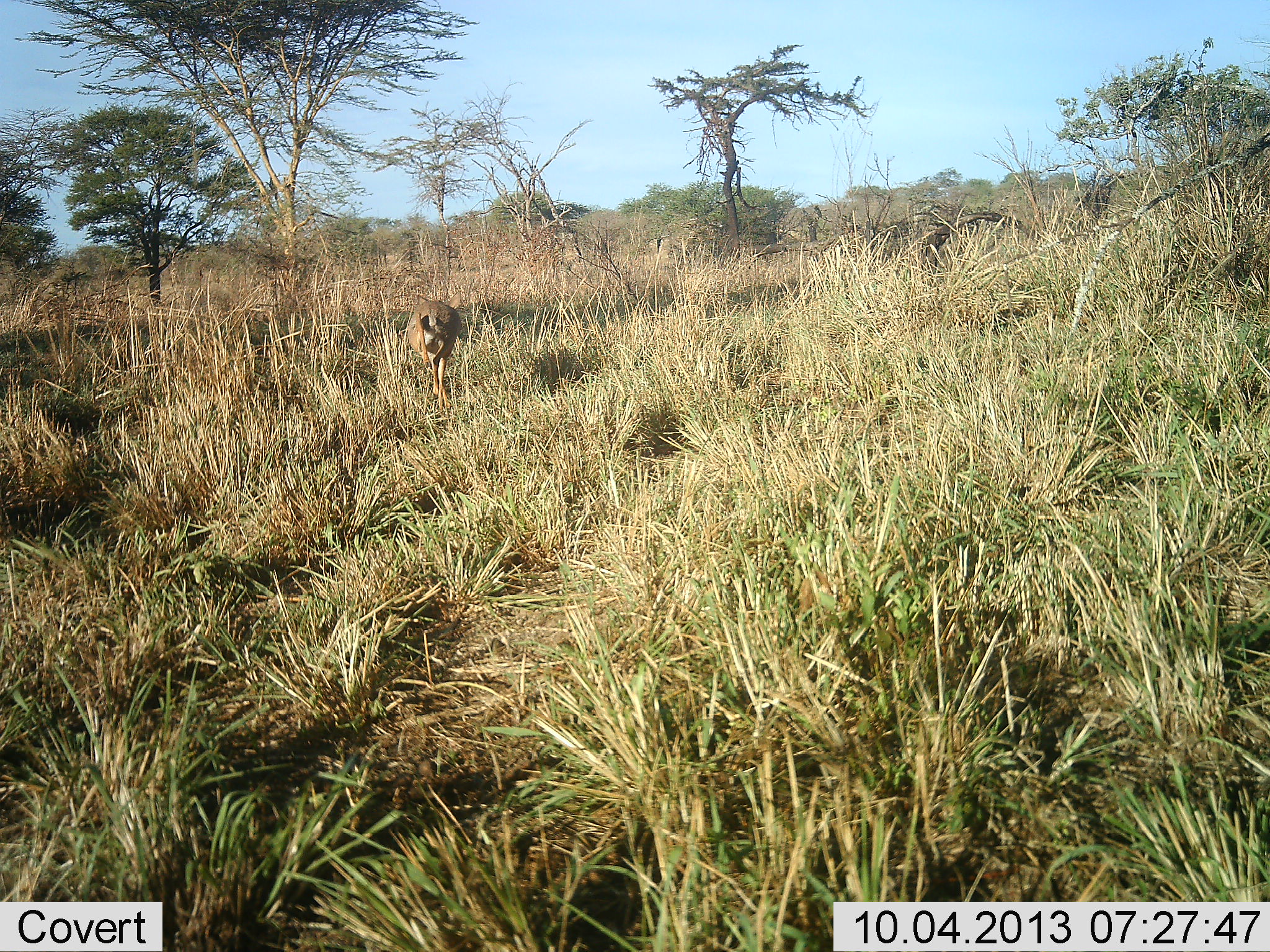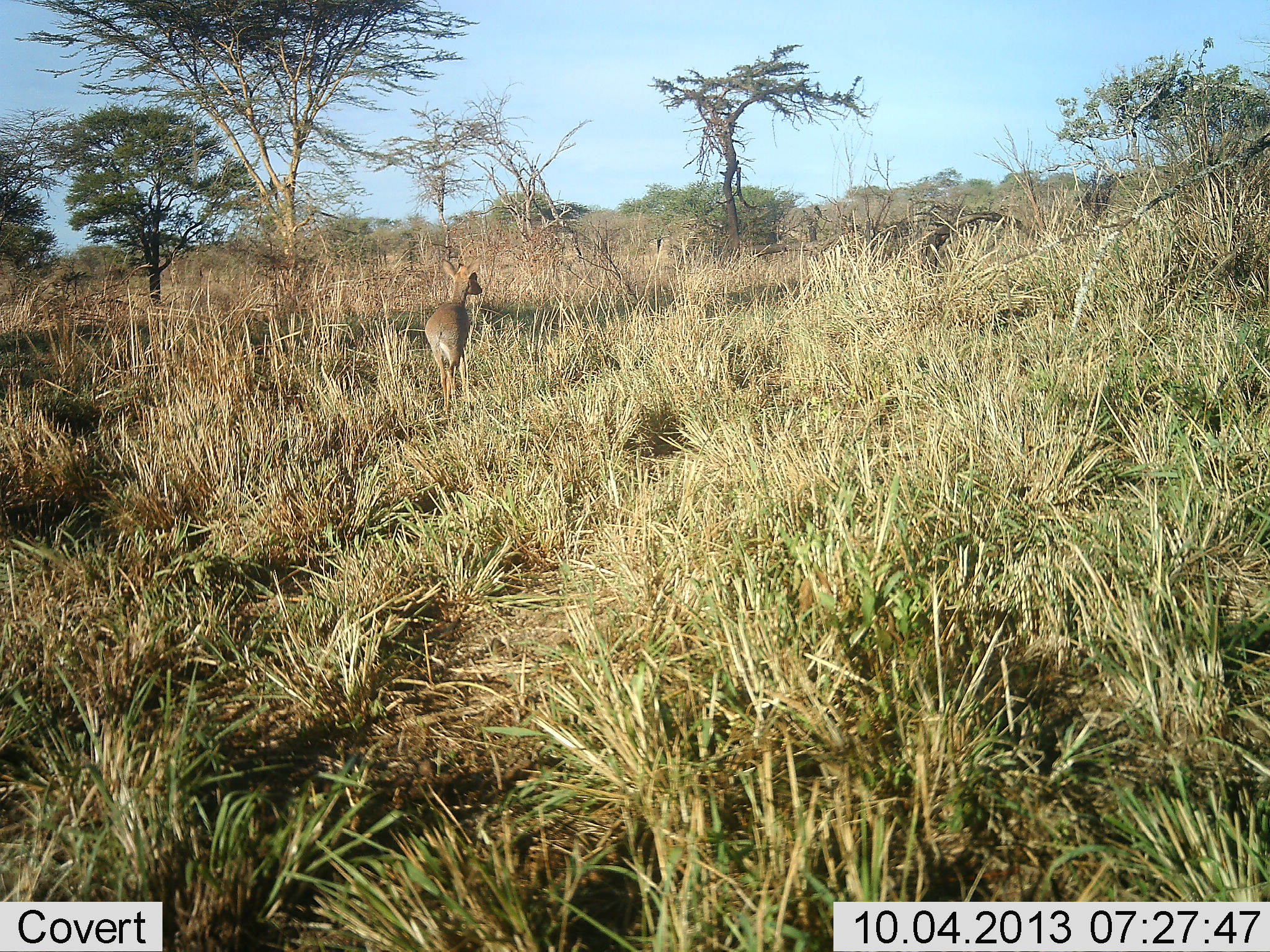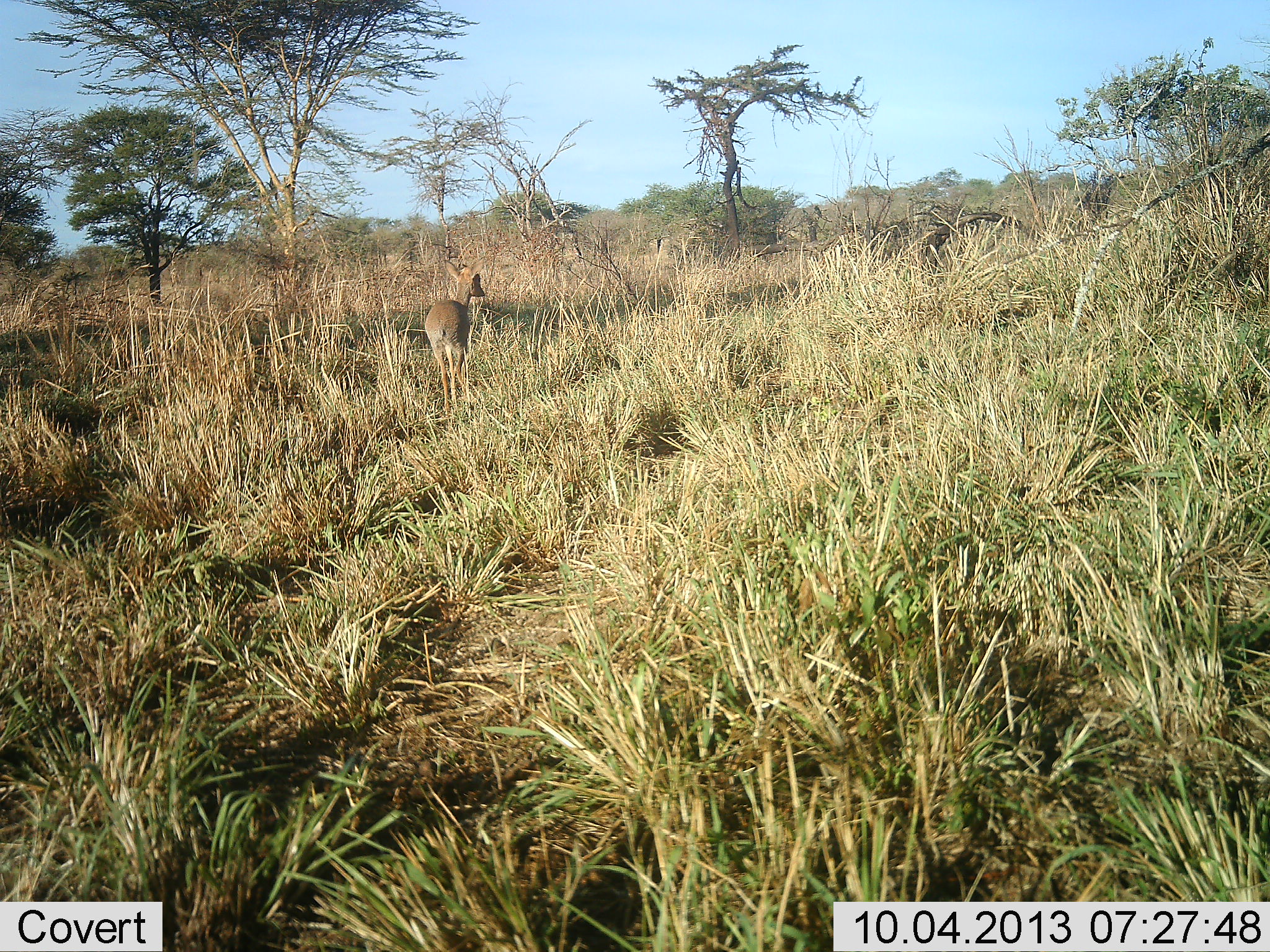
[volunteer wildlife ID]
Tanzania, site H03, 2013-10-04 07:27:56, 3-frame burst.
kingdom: Animalia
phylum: Chordata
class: Mammalia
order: Artiodactyla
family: Bovidae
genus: Madoqua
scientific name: Madoqua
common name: dikdik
Dikdik (Madoqua), count 1. Behavior (volunteer vote fractions): standing 45%, resting 0%, moving 60%, interacting 0%. Young present (vote fraction): 0%. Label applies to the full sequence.